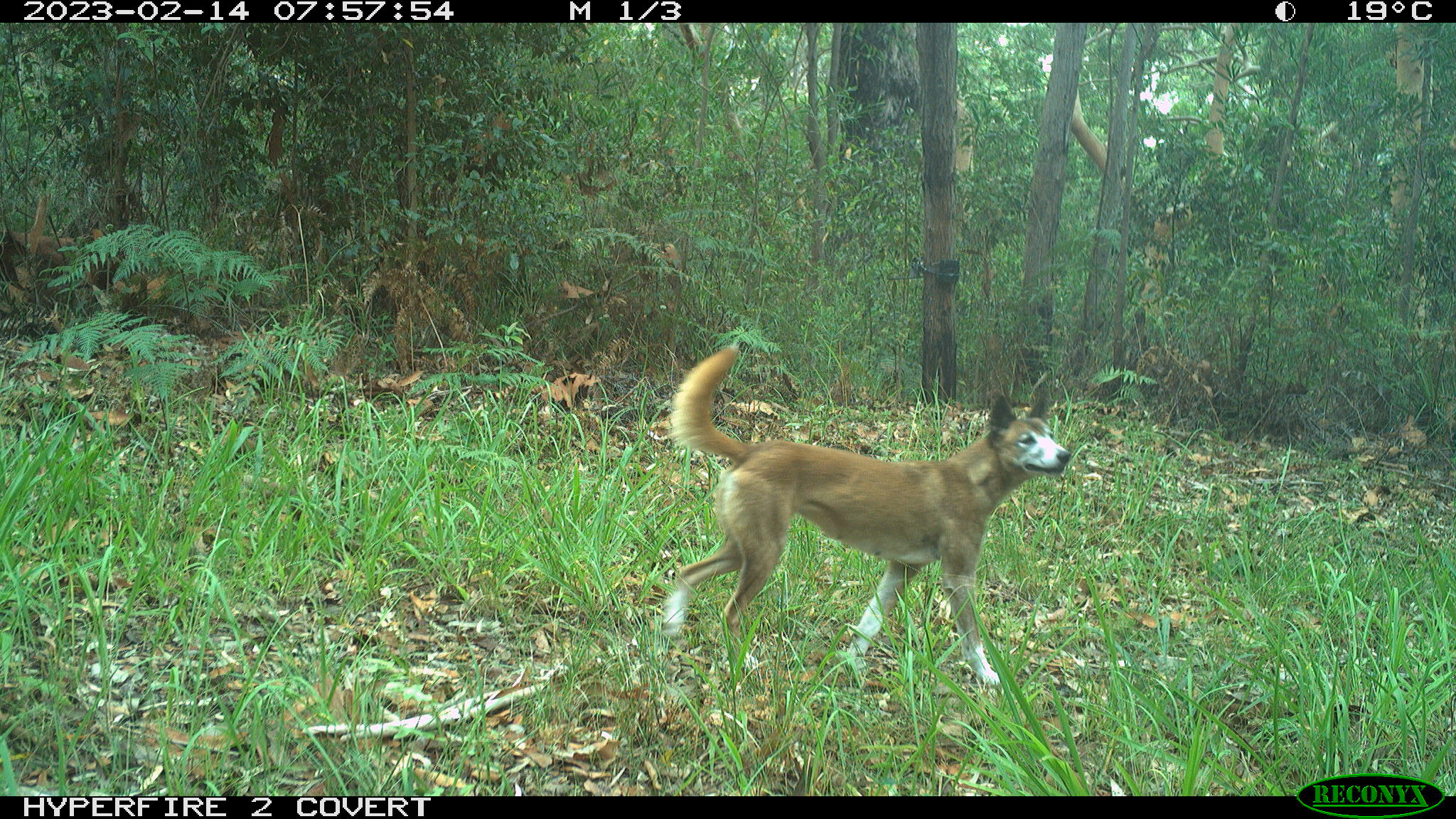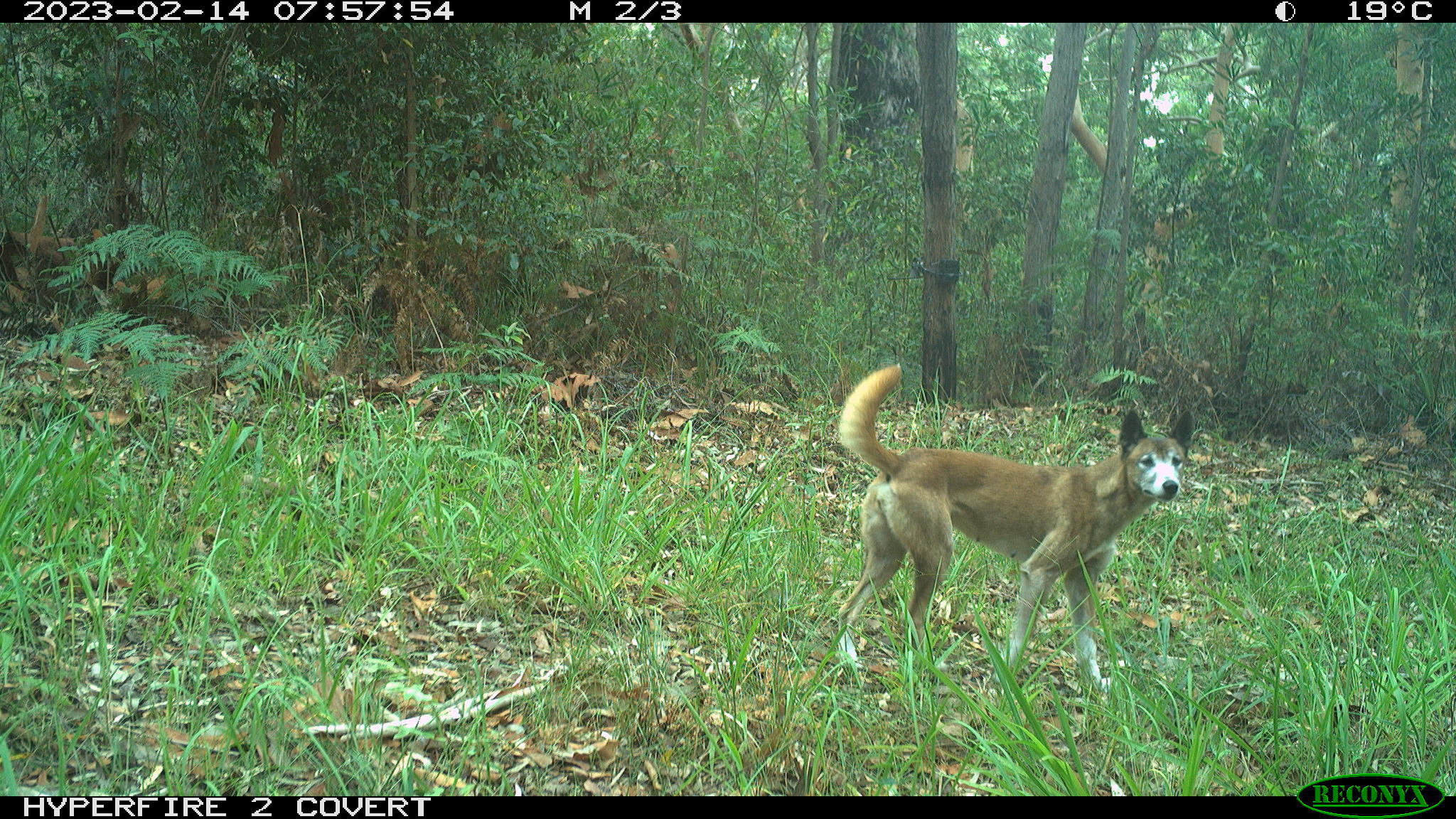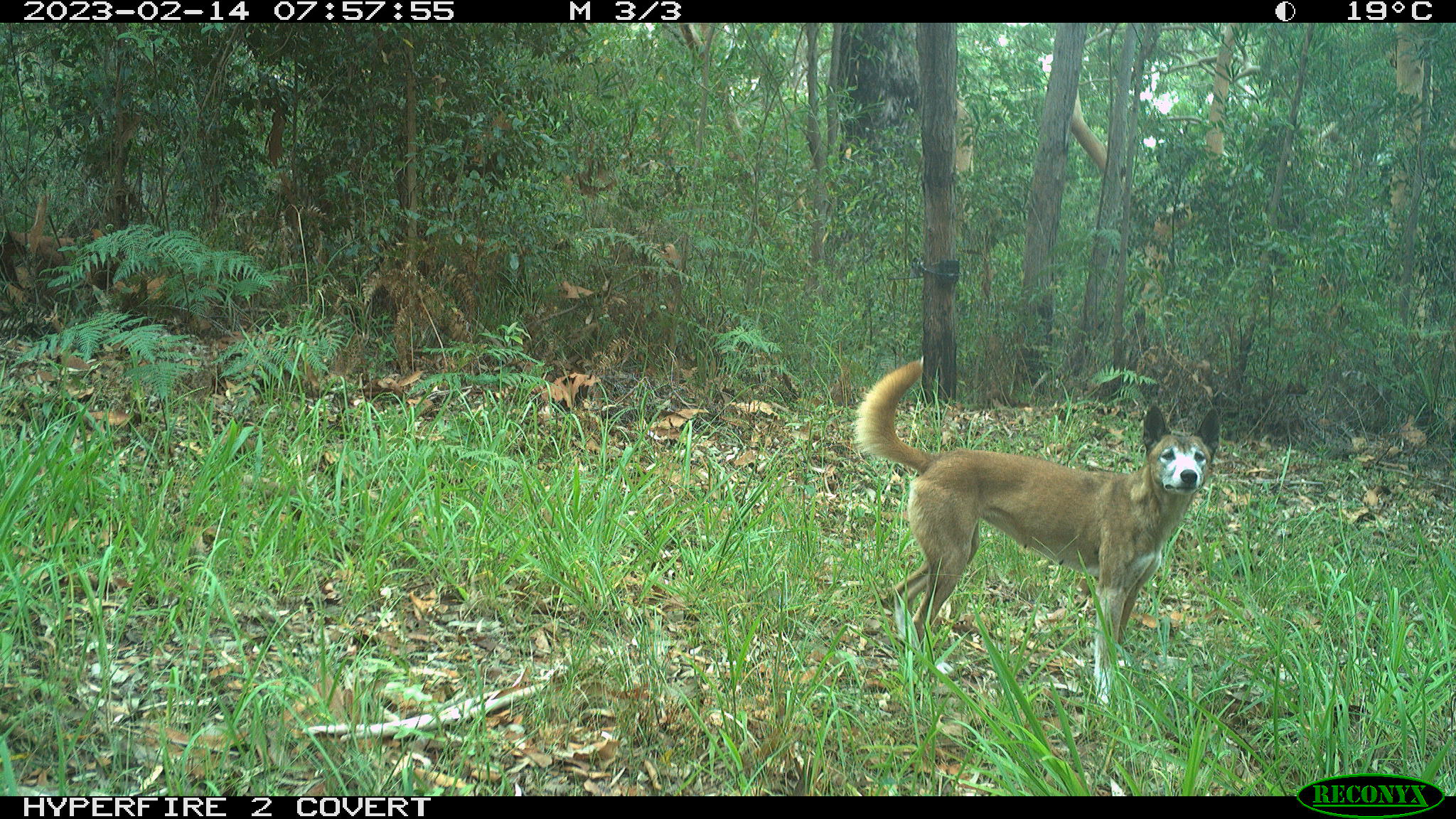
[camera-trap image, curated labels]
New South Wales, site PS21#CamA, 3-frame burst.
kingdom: Animalia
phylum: Chordata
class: Mammalia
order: Carnivora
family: Canidae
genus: Canis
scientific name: Canis familiaris dingo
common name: dingo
Dingo (Canis familiaris dingo).